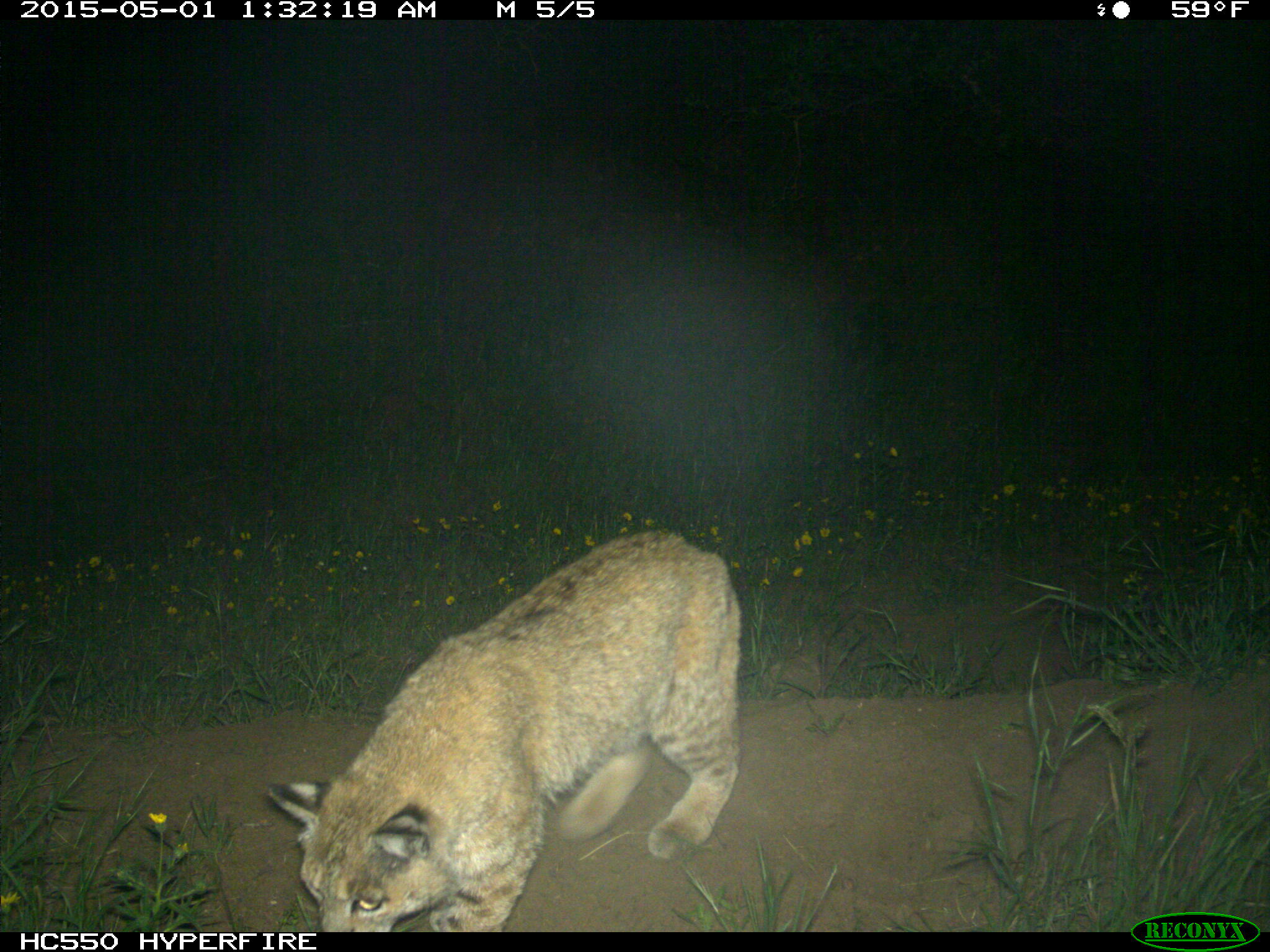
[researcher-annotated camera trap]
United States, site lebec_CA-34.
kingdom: Animalia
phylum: Chordata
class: Mammalia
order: Carnivora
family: Felidae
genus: Lynx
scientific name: Lynx rufus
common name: bobcat